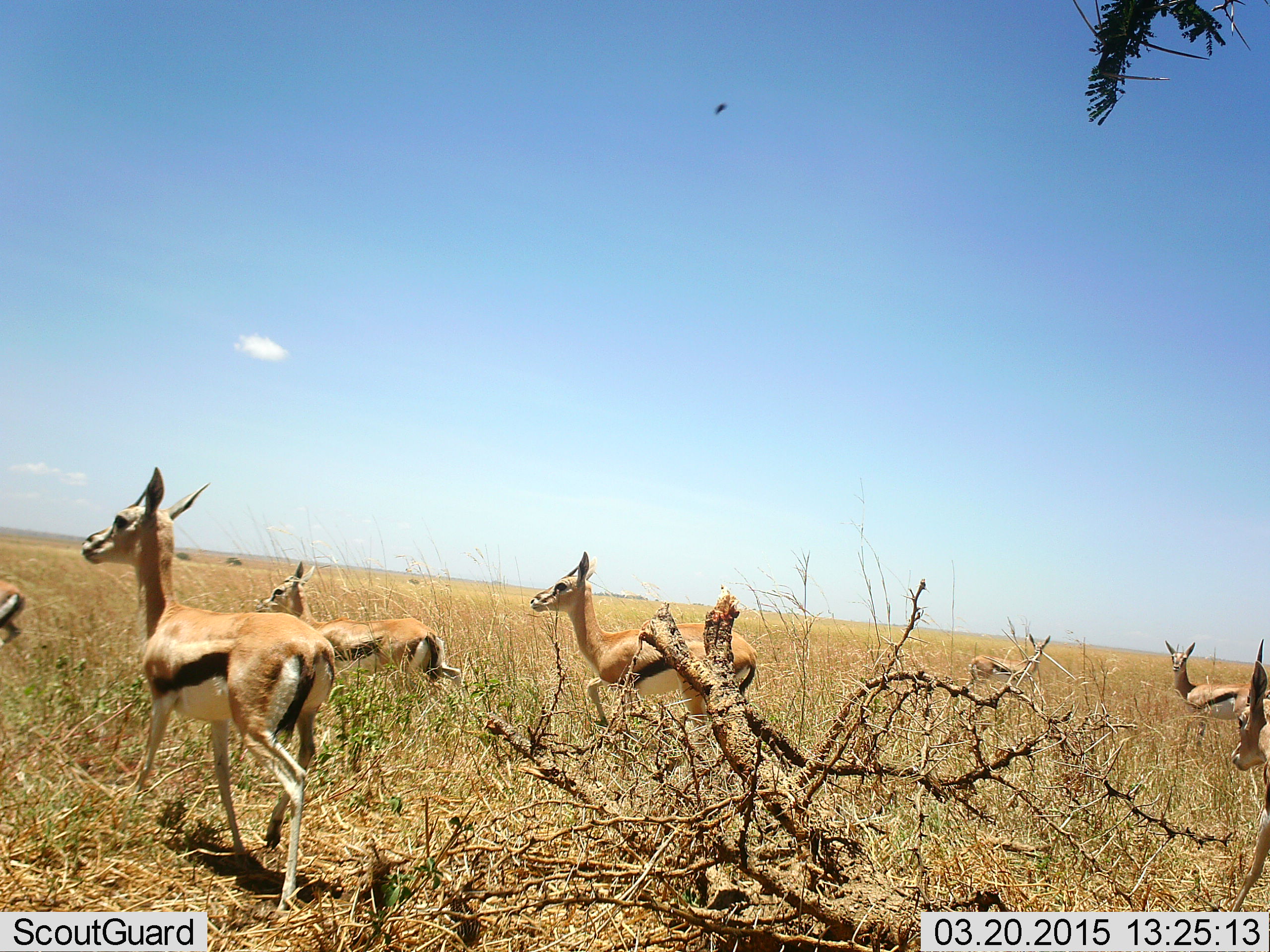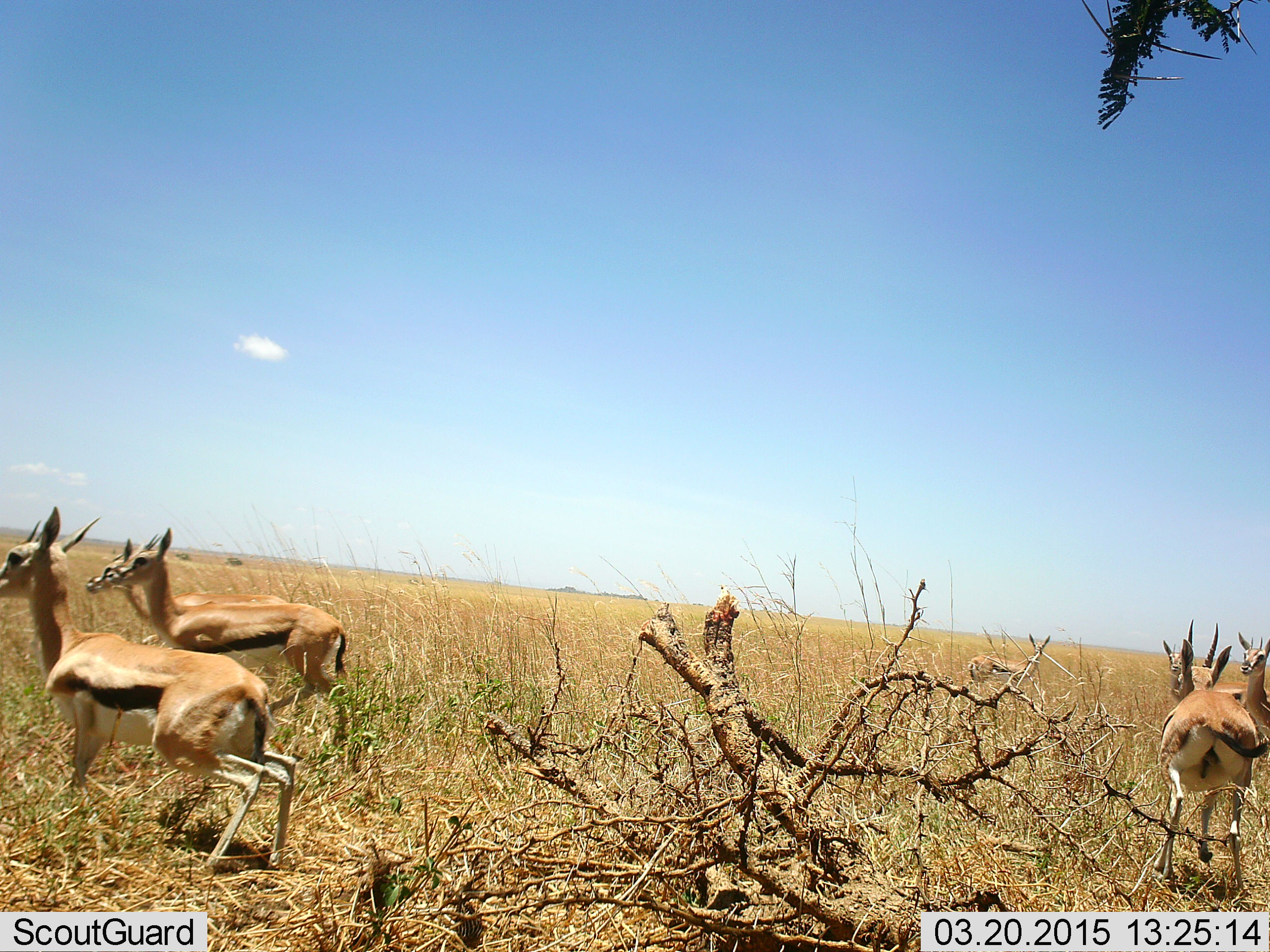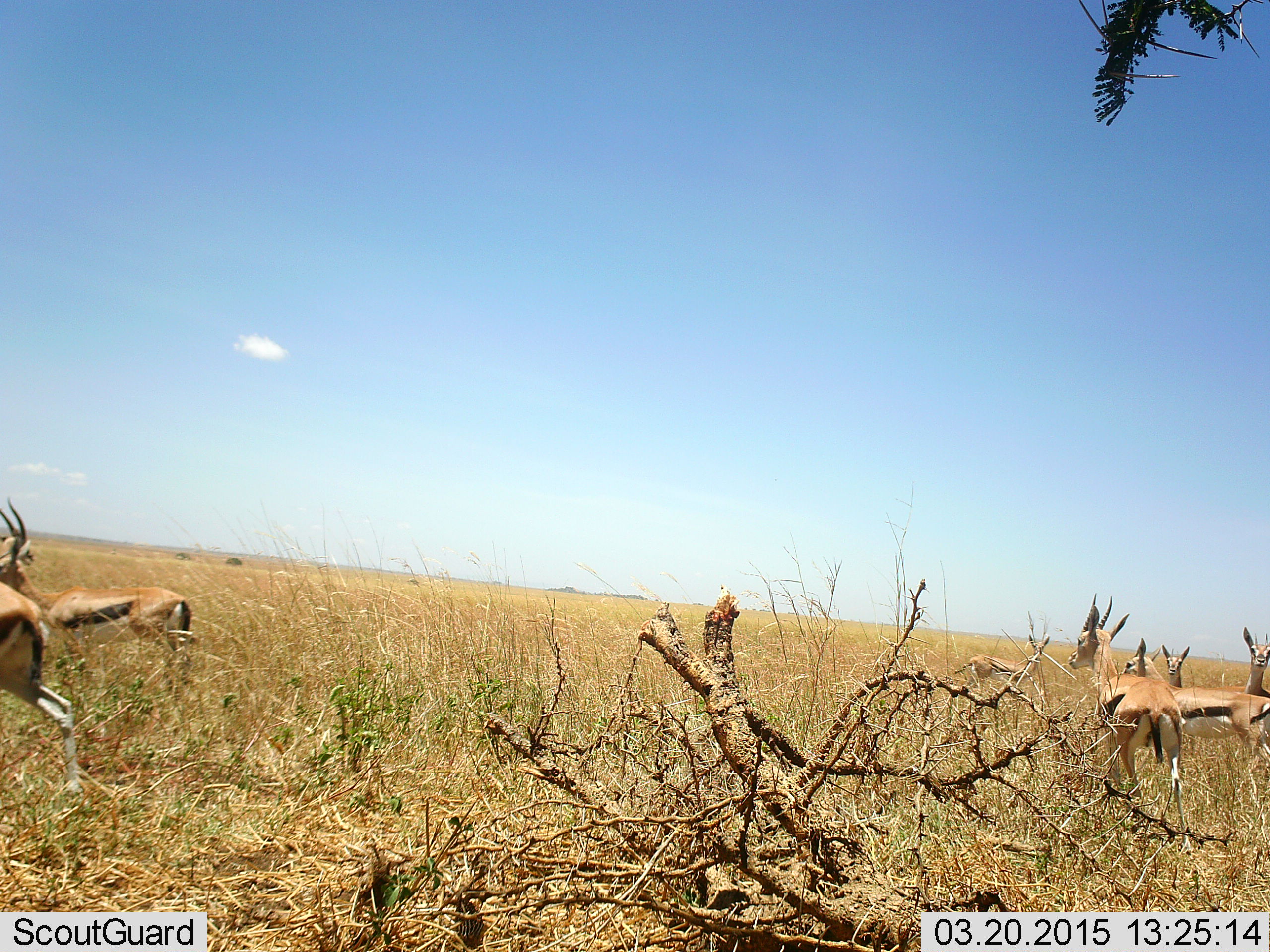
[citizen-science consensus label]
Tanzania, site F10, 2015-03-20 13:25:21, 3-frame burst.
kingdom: Animalia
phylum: Chordata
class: Mammalia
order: Artiodactyla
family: Bovidae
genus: Eudorcas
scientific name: Eudorcas thomsonii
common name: thomson's gazelle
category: gazellethomsons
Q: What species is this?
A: Gazellethomsons (thomson's gazelle) (Eudorcas thomsonii).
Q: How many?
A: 8.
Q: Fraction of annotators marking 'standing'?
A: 50%.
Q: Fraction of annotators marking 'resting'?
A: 0%.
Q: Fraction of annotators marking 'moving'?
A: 83%.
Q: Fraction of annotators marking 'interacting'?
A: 0%.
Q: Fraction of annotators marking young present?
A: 0%.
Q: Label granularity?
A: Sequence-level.